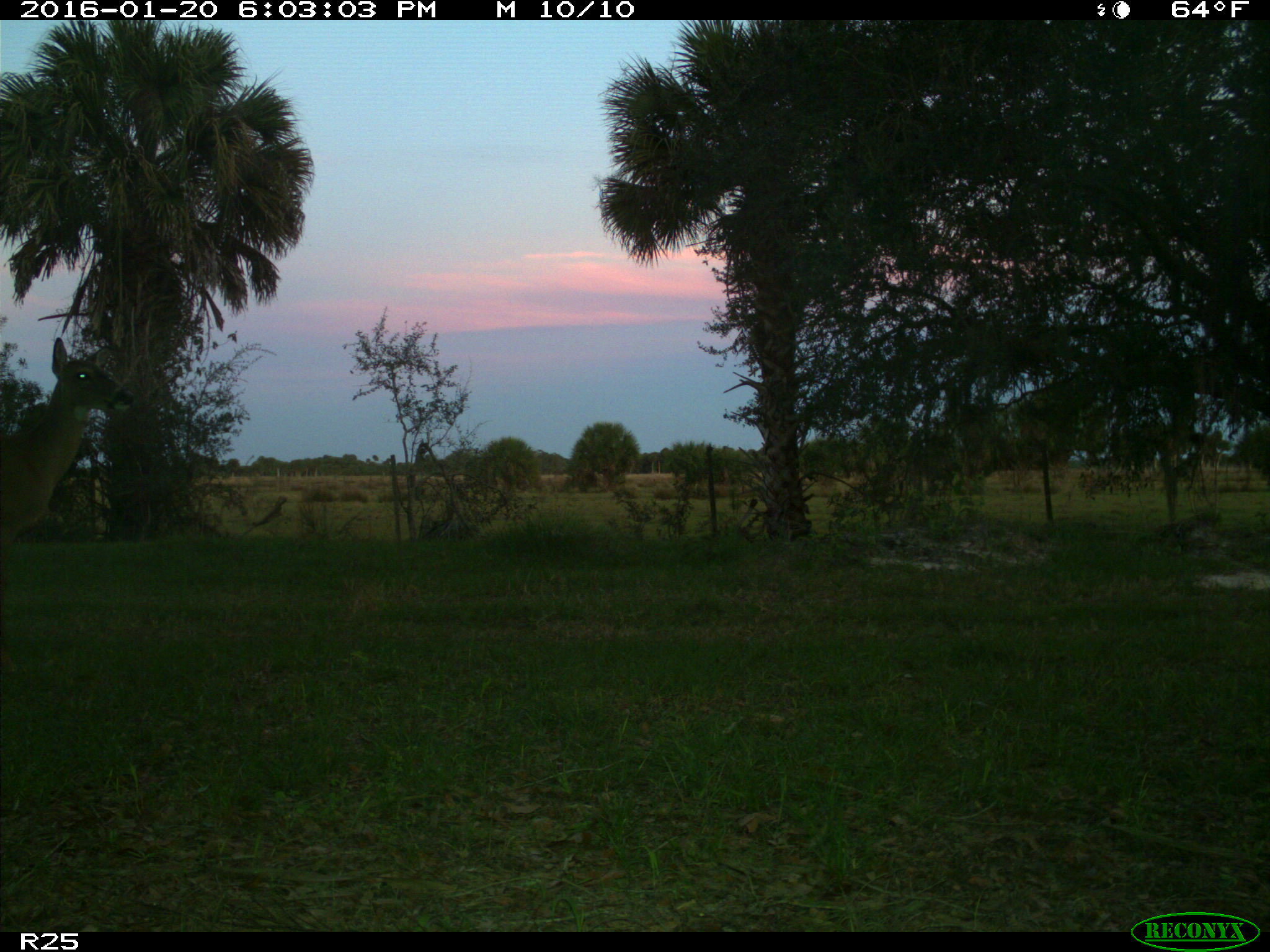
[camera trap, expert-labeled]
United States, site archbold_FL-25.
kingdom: Animalia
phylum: Chordata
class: Mammalia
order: Artiodactyla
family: Cervidae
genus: Odocoileus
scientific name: Odocoileus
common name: deer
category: unidentified deer